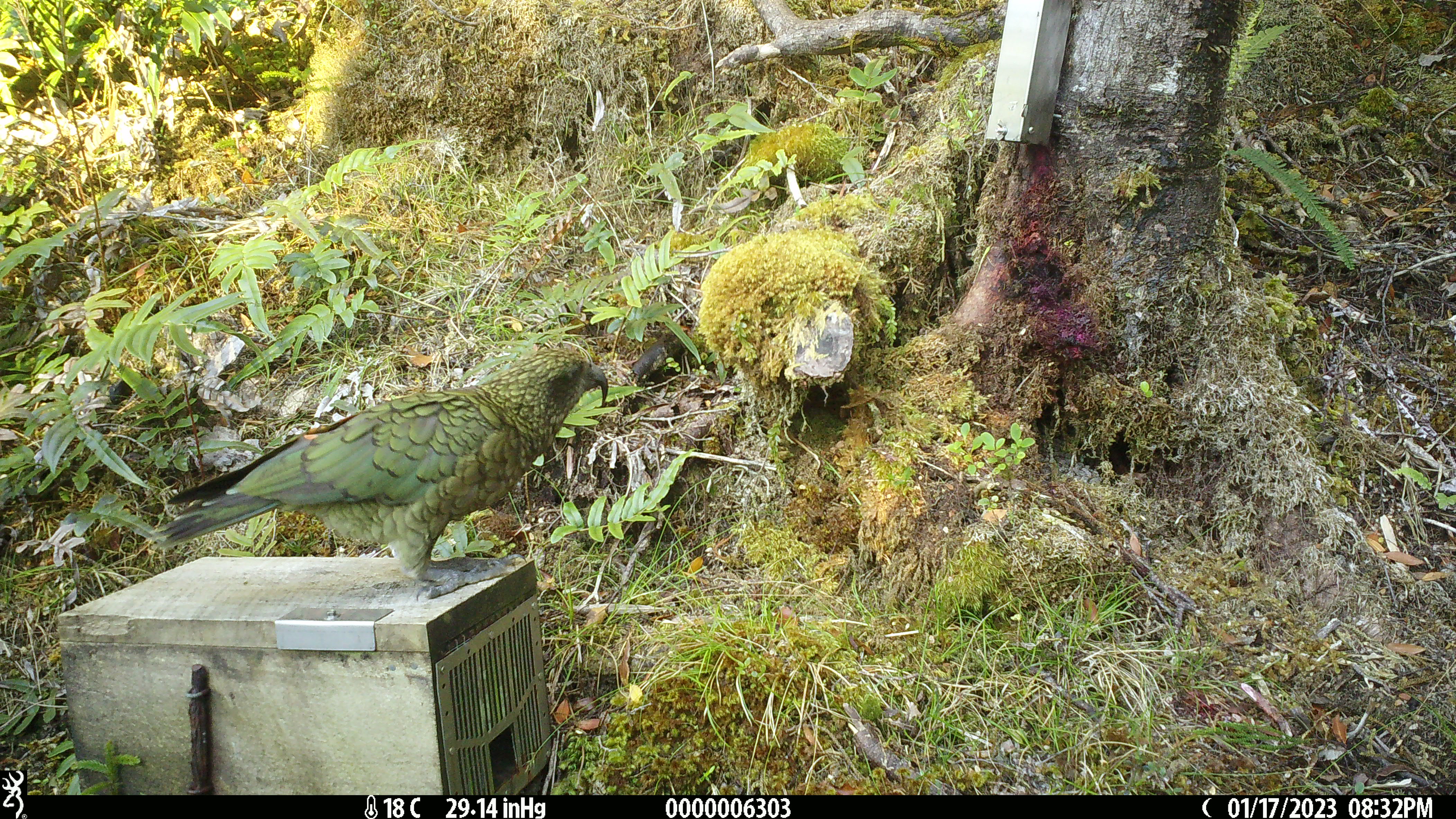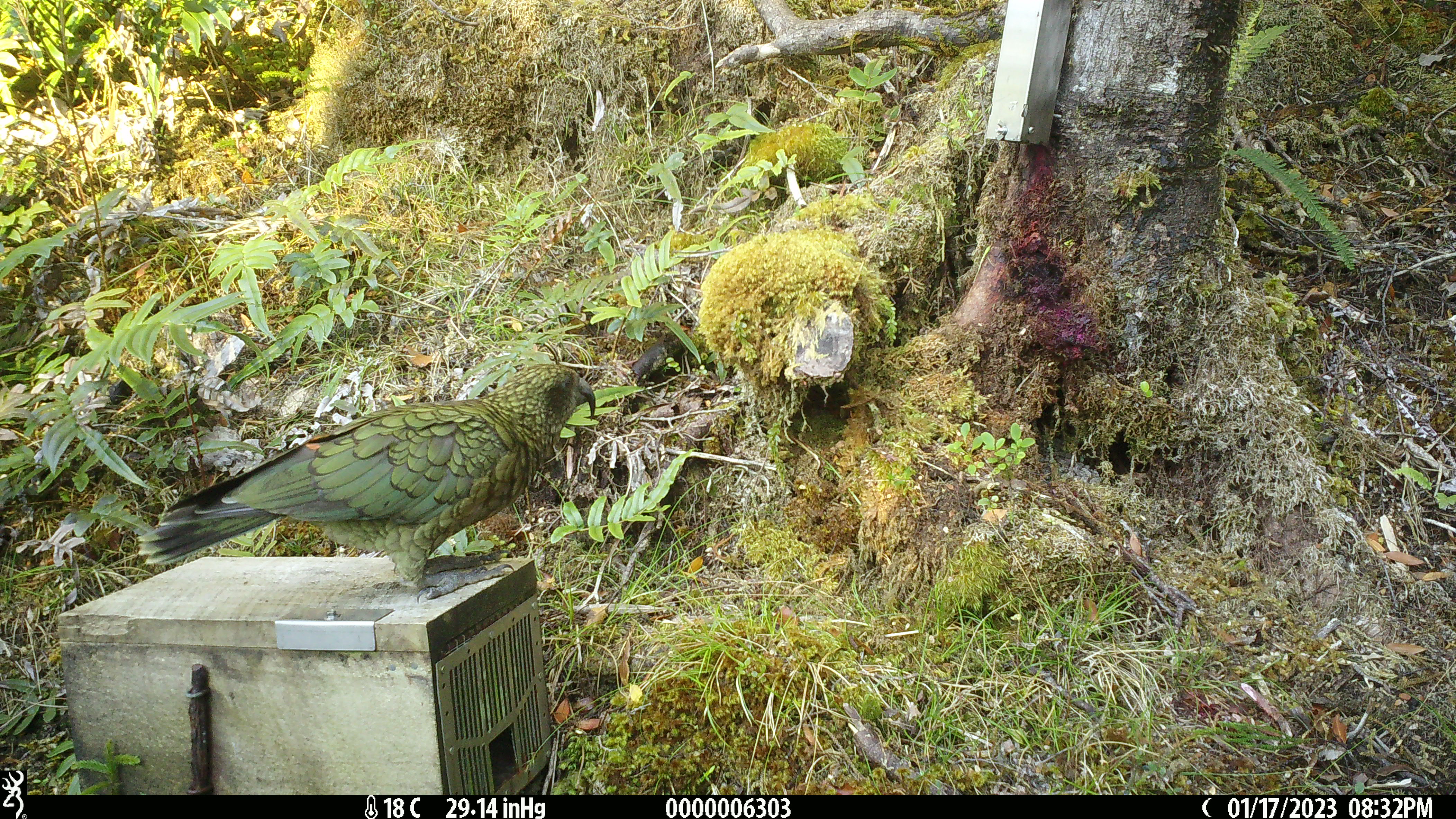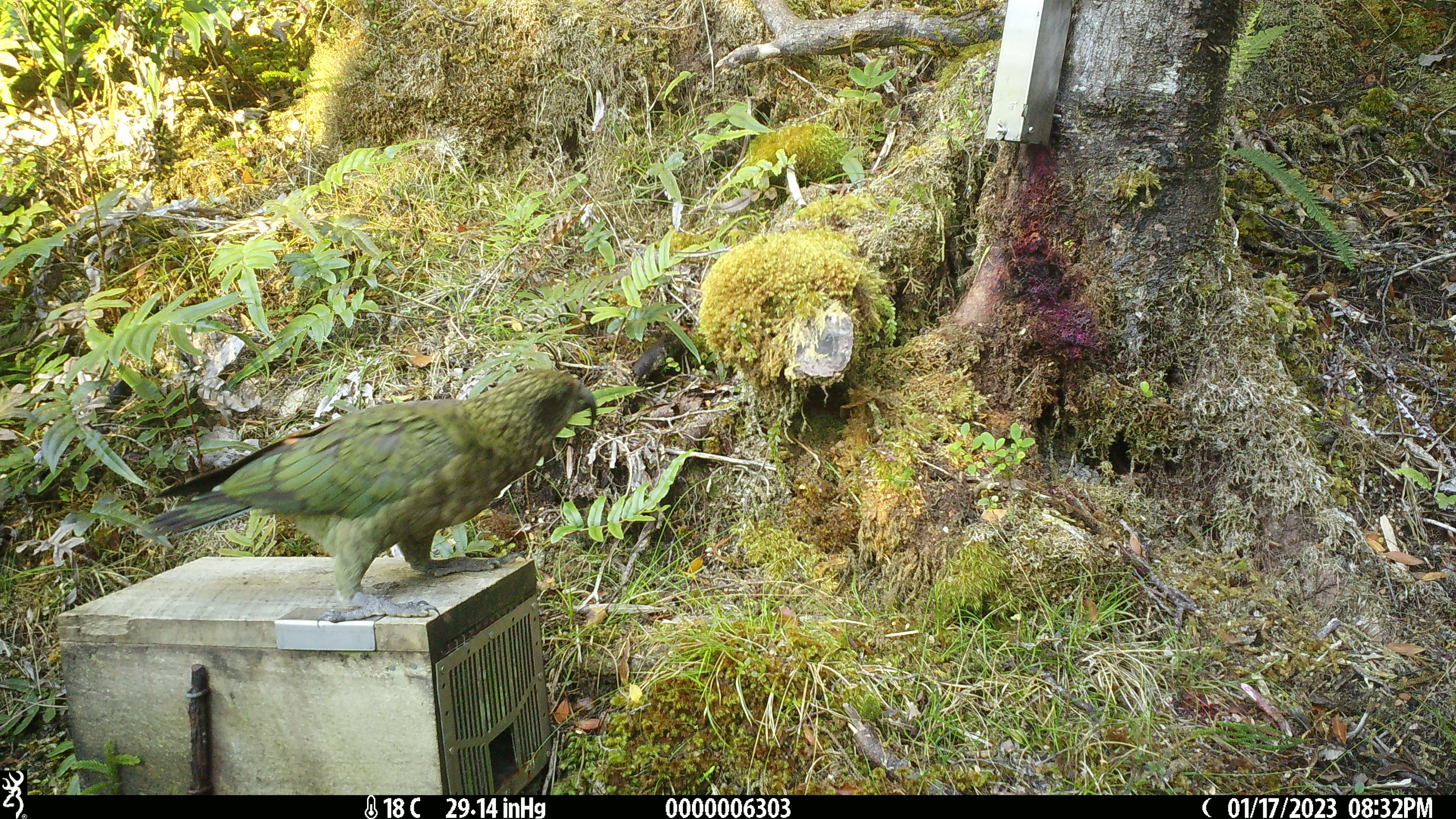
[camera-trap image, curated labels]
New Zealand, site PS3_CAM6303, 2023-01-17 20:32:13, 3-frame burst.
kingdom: Animalia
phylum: Chordata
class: Aves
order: Psittaciformes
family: Strigopidae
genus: Nestor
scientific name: Nestor notabilis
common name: kea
Kea (Nestor notabilis).